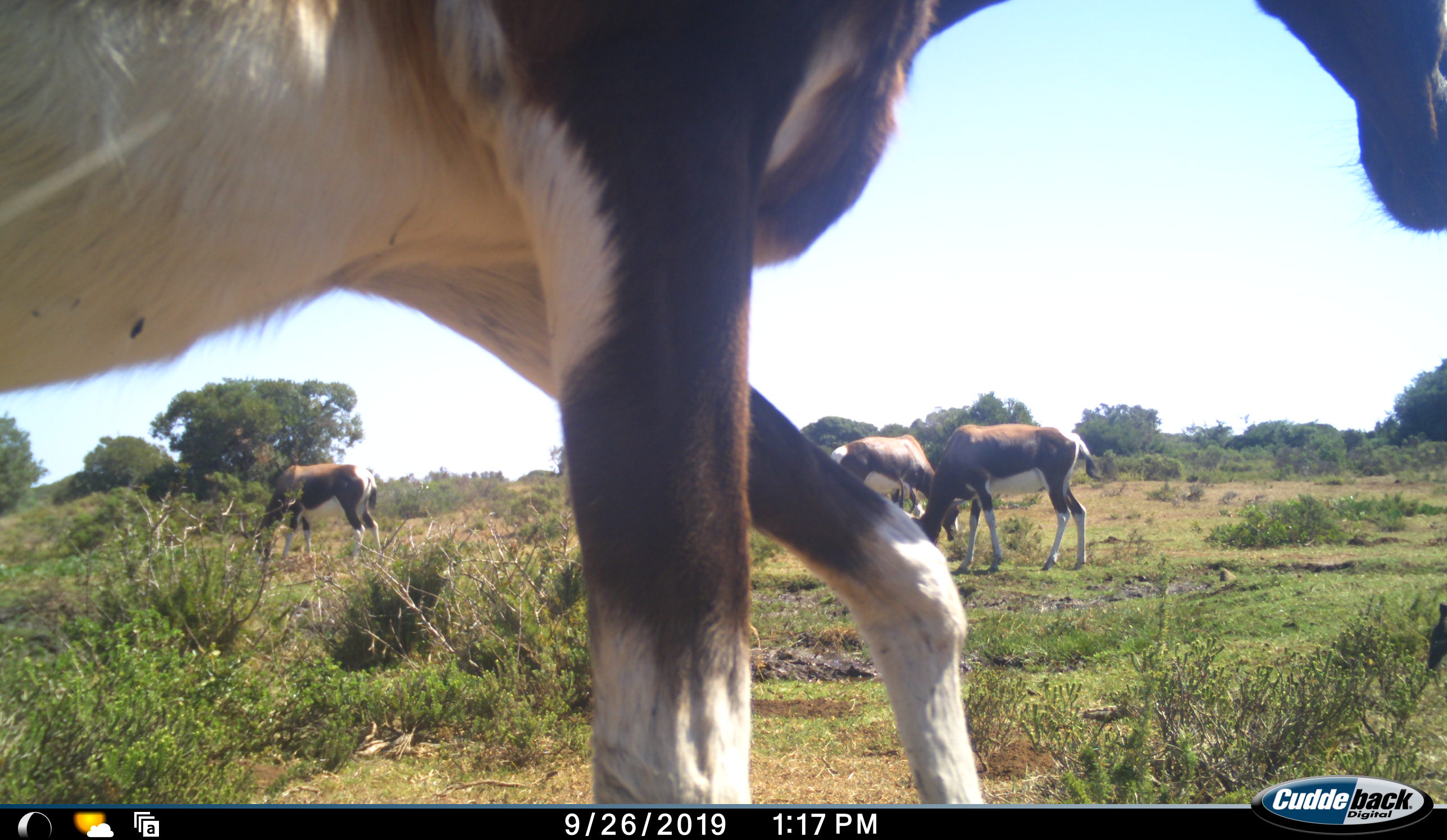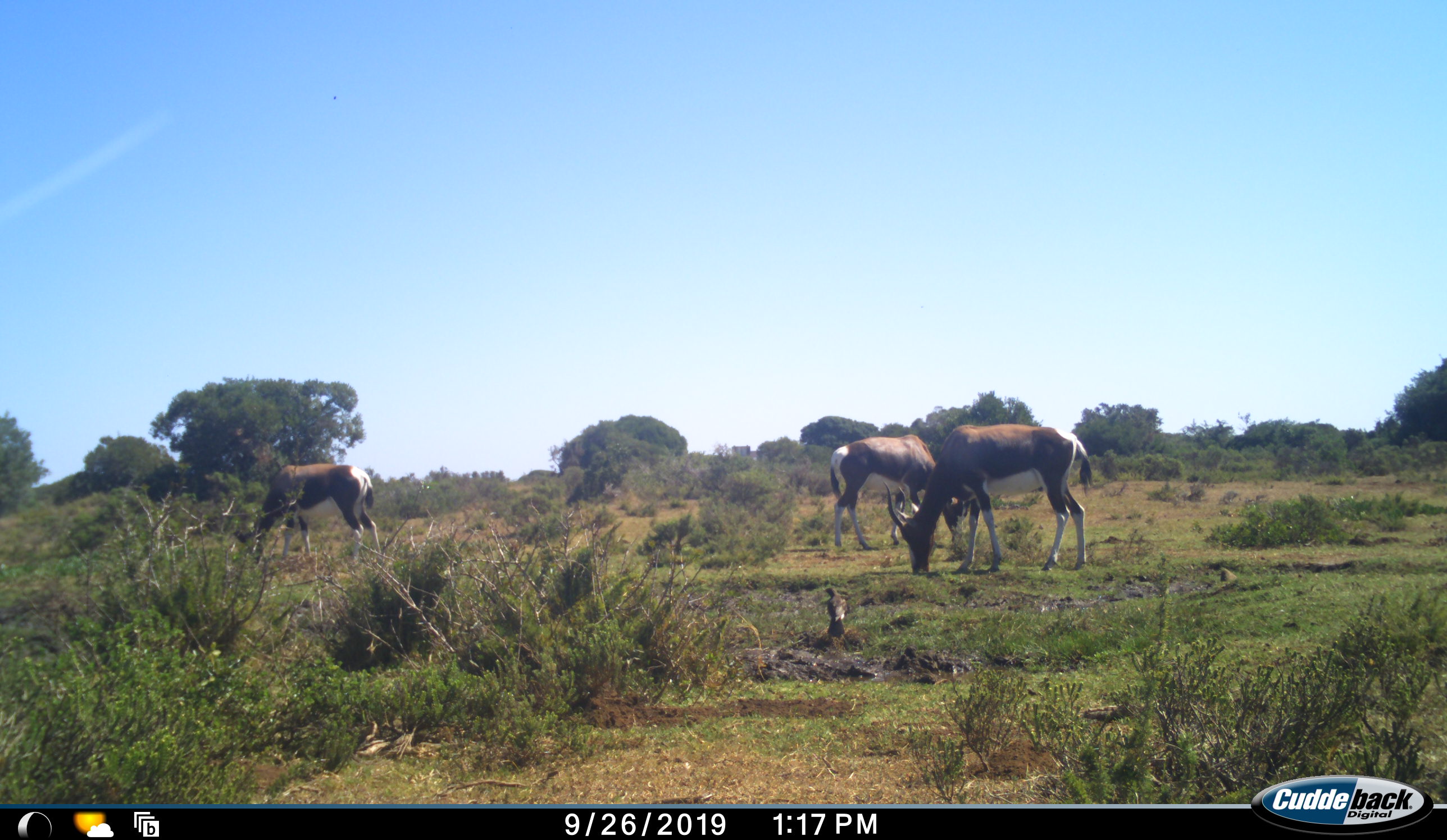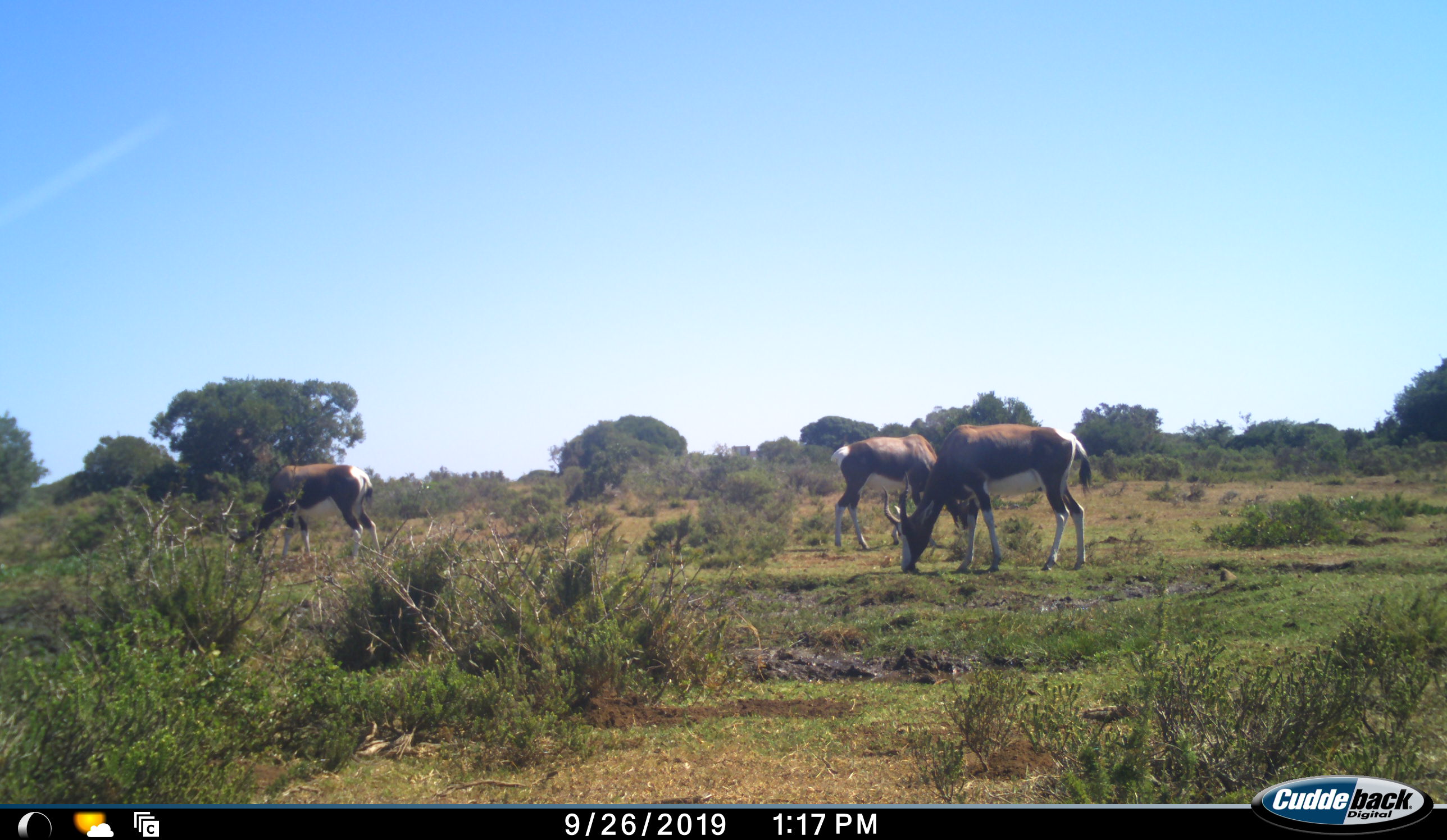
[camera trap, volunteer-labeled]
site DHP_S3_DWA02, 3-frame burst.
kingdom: Animalia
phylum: Chordata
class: Aves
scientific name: Aves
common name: bird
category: birdother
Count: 1.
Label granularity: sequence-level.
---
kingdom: Animalia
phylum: Chordata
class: Mammalia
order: Artiodactyla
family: Bovidae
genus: Damaliscus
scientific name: Damaliscus pygargus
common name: bontebok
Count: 4.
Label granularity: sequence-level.